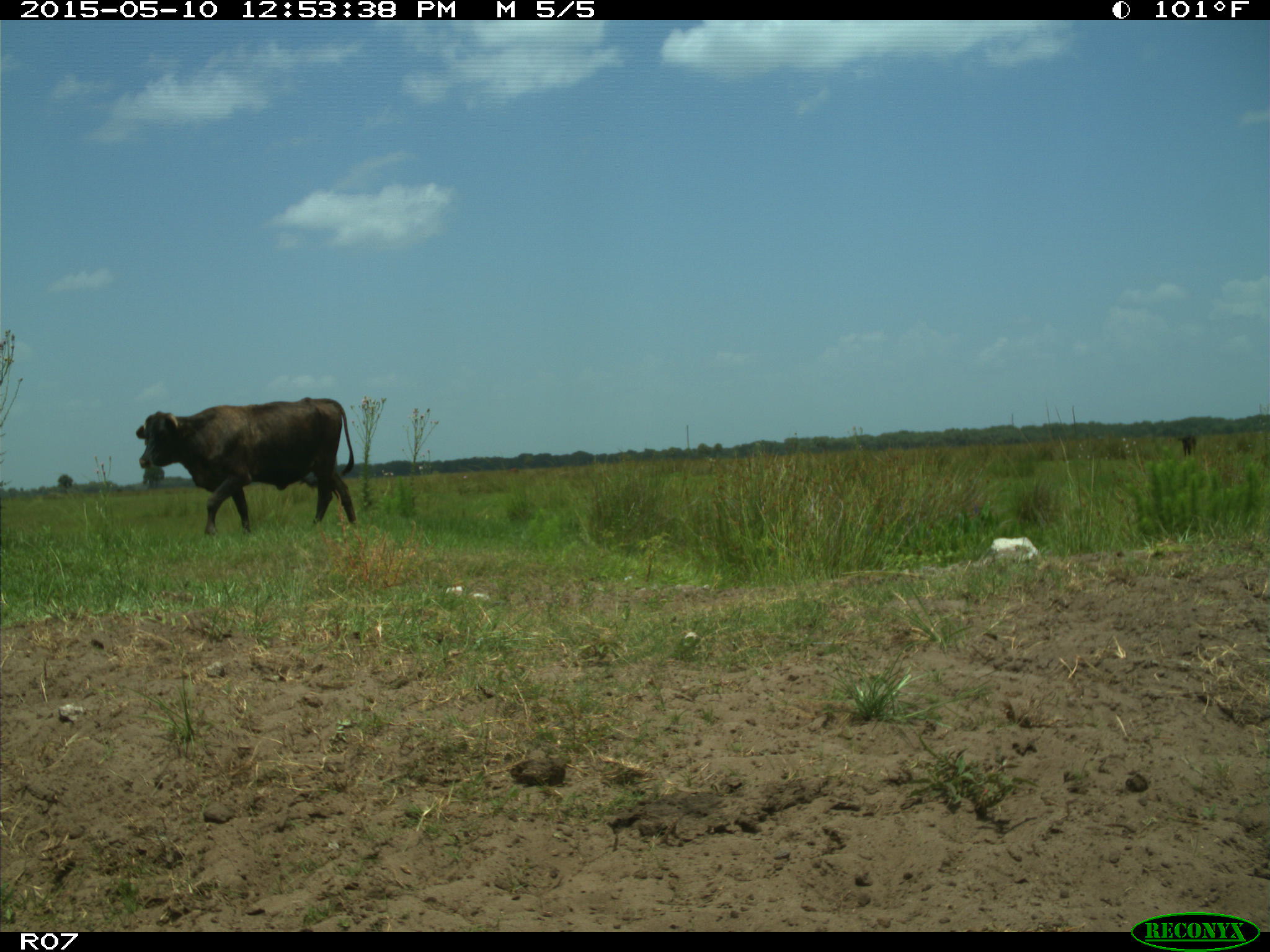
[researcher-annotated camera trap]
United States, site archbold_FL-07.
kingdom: Animalia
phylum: Chordata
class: Mammalia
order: Artiodactyla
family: Bovidae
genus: Bos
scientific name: Bos taurus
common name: domestic cow